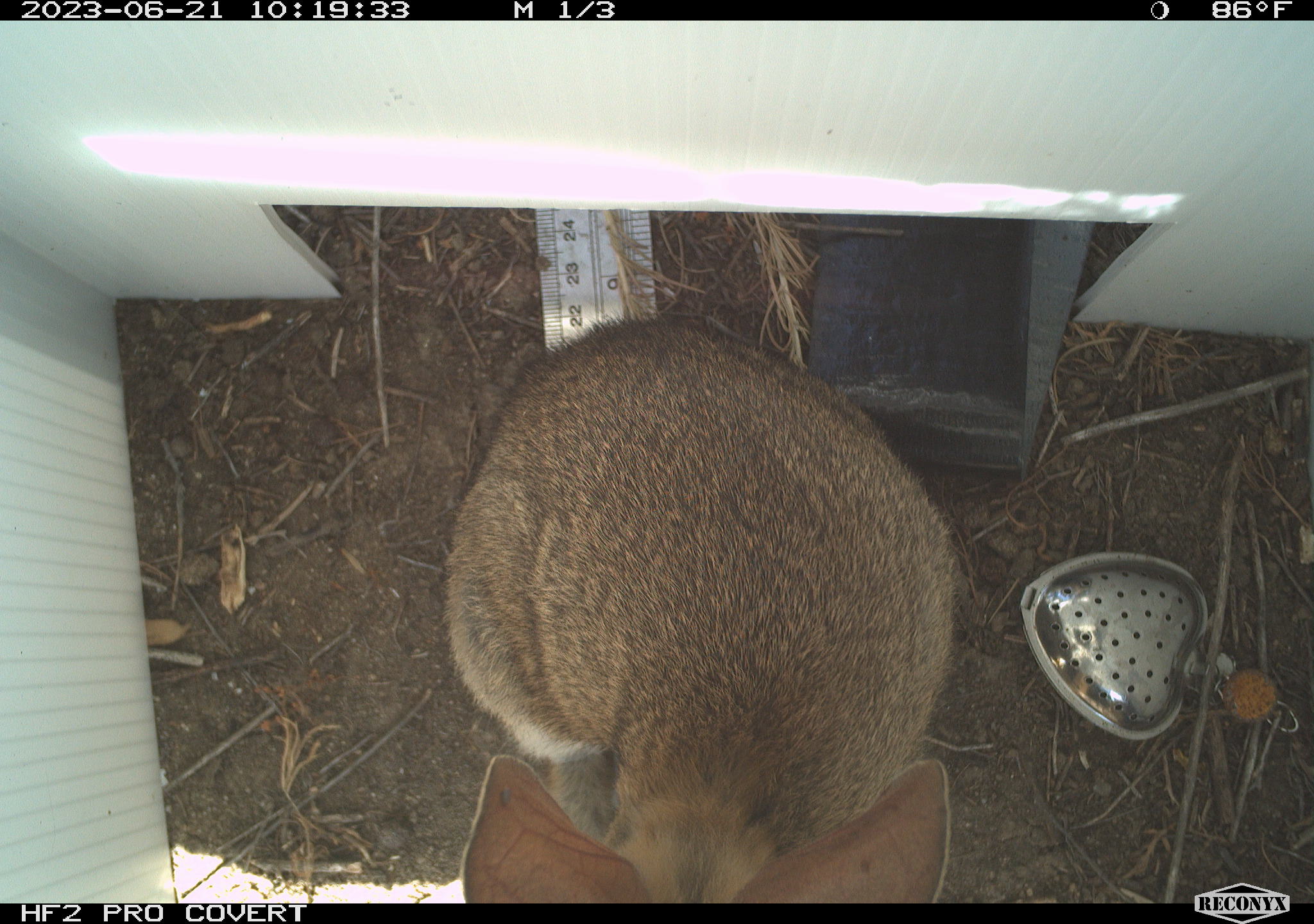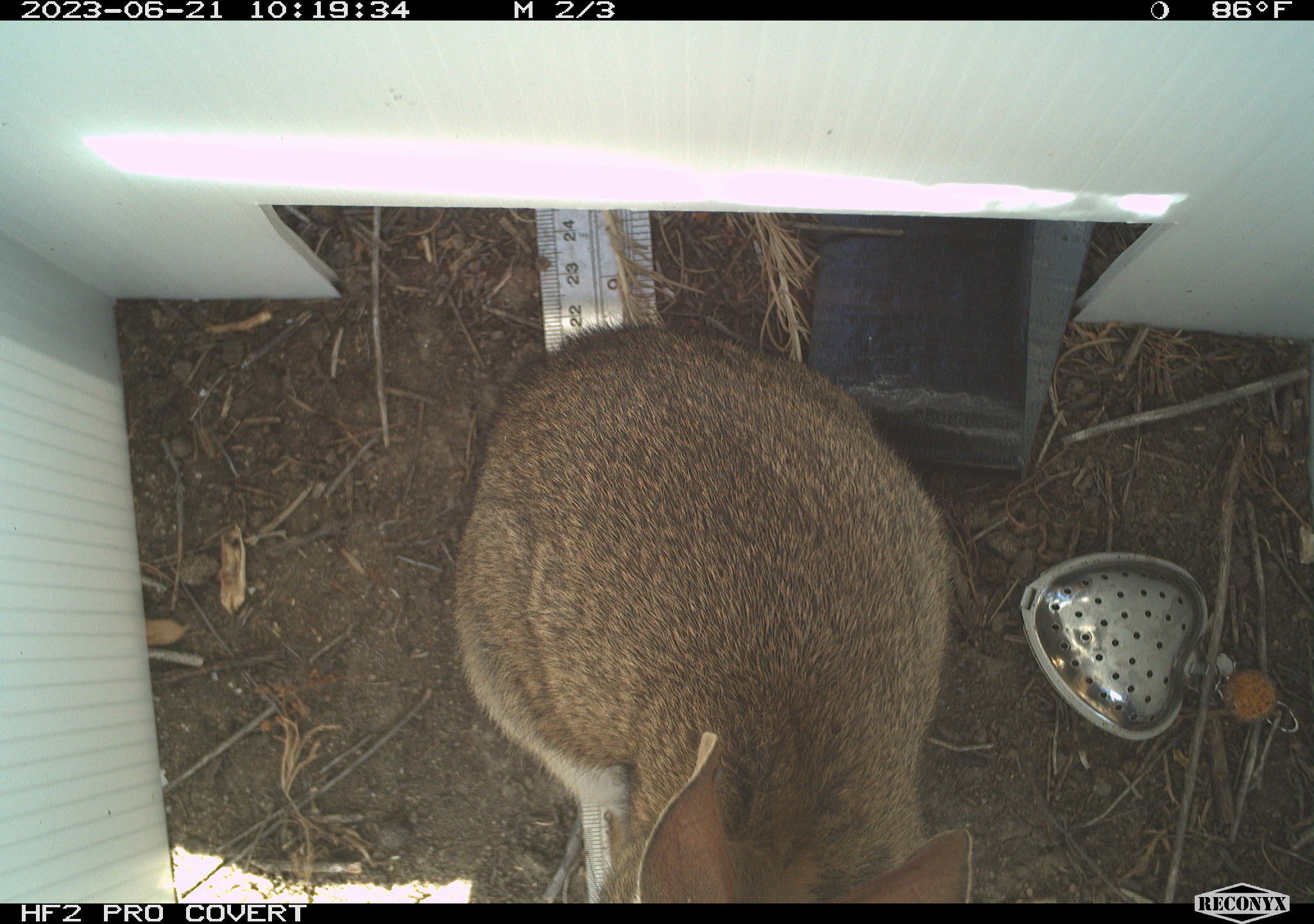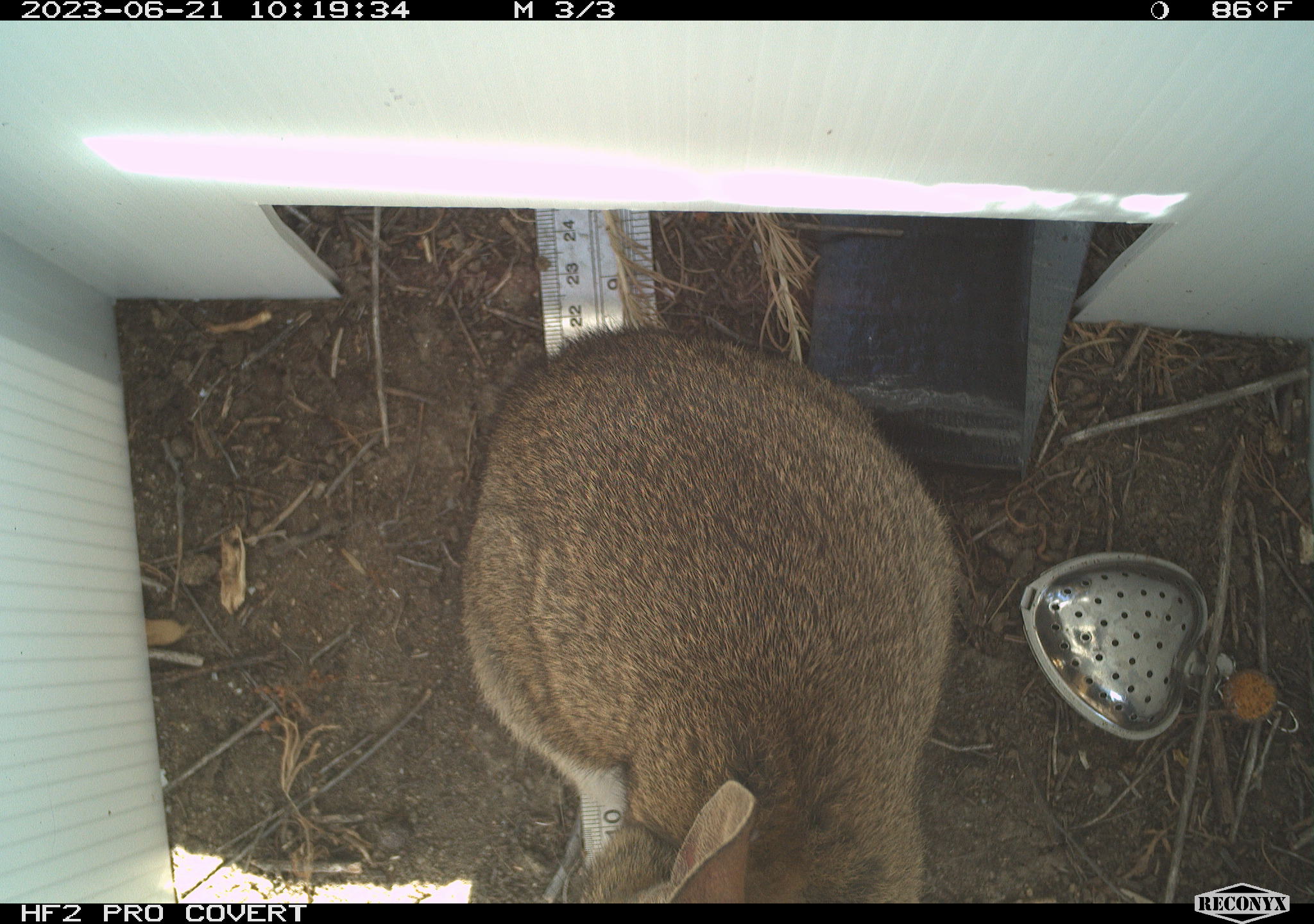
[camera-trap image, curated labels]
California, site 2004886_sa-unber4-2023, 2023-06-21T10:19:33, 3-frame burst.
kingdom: Animalia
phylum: Chordata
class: Mammalia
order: Lagomorpha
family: Leporidae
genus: Sylvilagus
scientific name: Sylvilagus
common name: cottontail rabbits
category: sylvilagus species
Sylvilagus species (cottontail rabbits) (Sylvilagus).